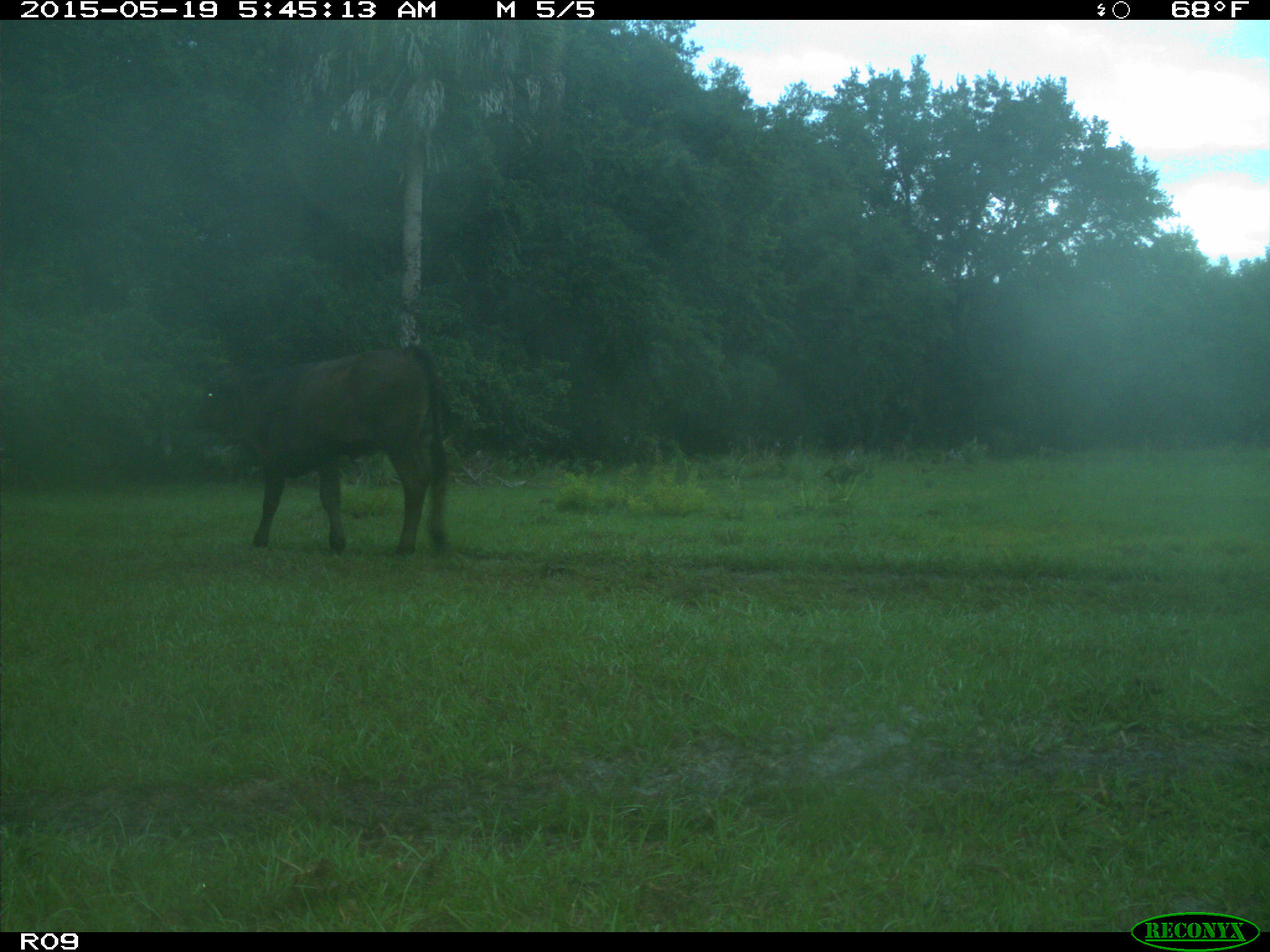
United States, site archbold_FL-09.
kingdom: Animalia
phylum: Chordata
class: Mammalia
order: Artiodactyla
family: Bovidae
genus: Bos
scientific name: Bos taurus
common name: domestic cow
Bos taurus (domestic cow).